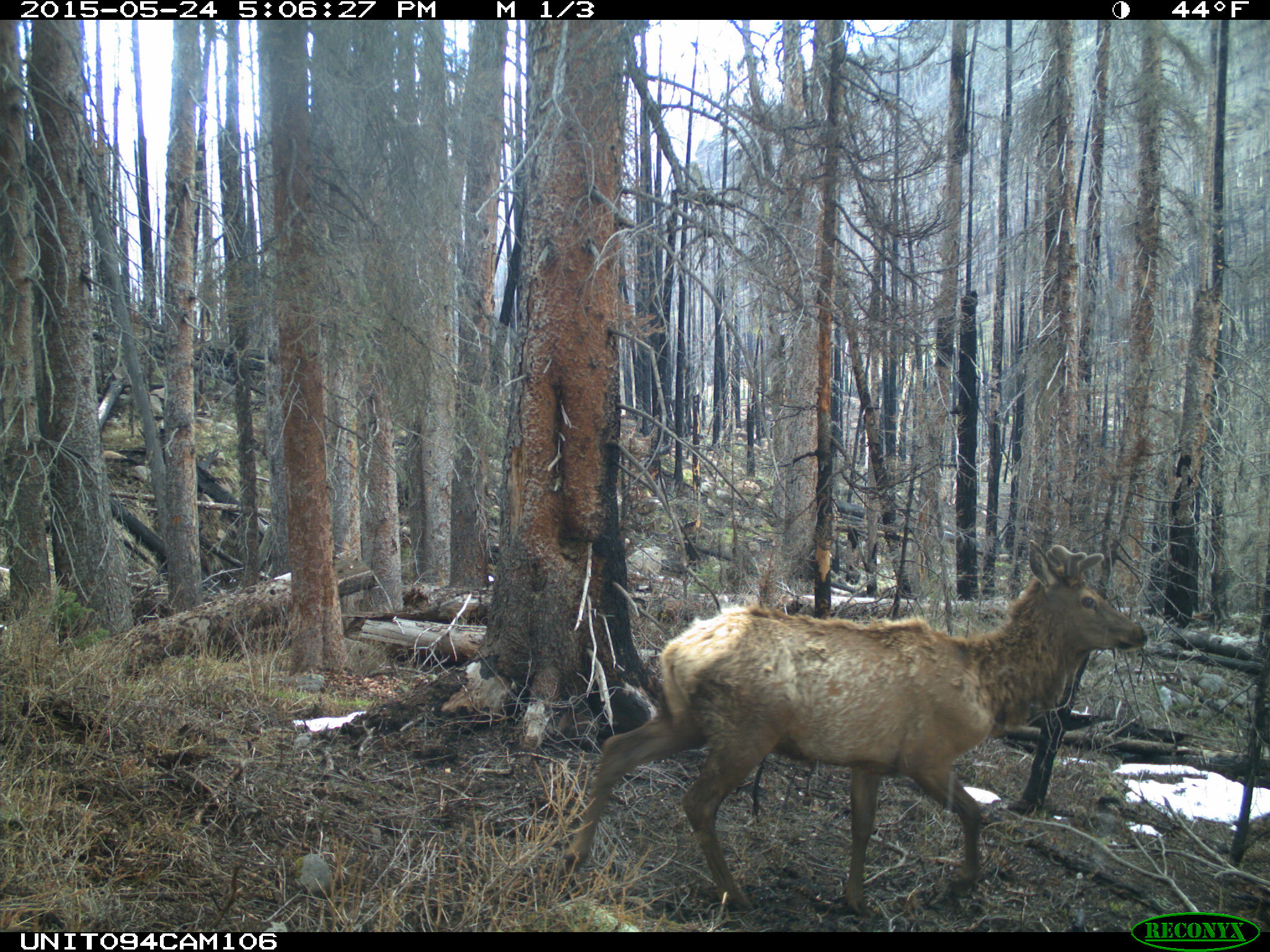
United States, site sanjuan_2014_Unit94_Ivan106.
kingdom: Animalia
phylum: Chordata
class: Mammalia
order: Artiodactyla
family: Cervidae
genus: Cervus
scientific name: Cervus elaphus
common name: red deer